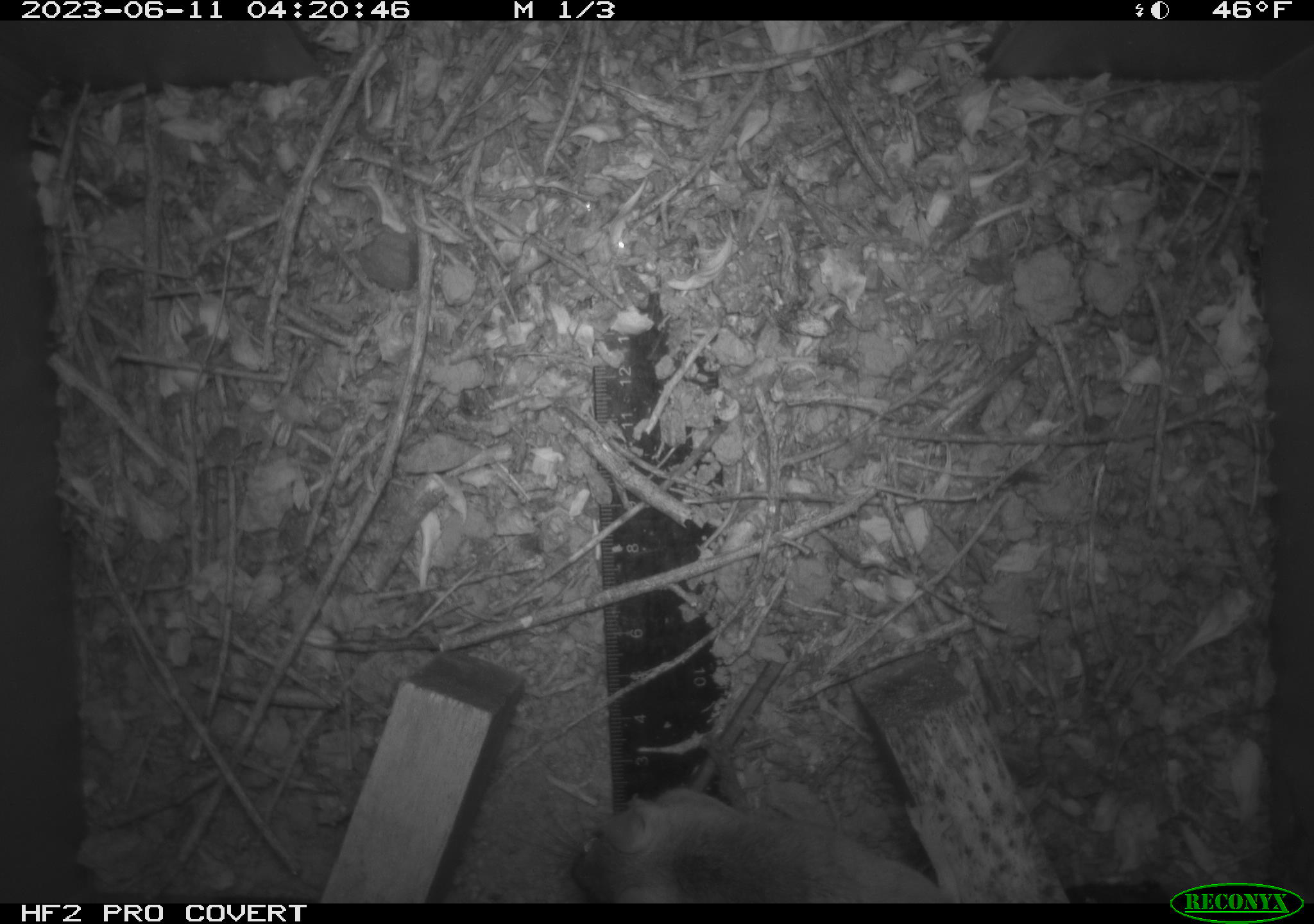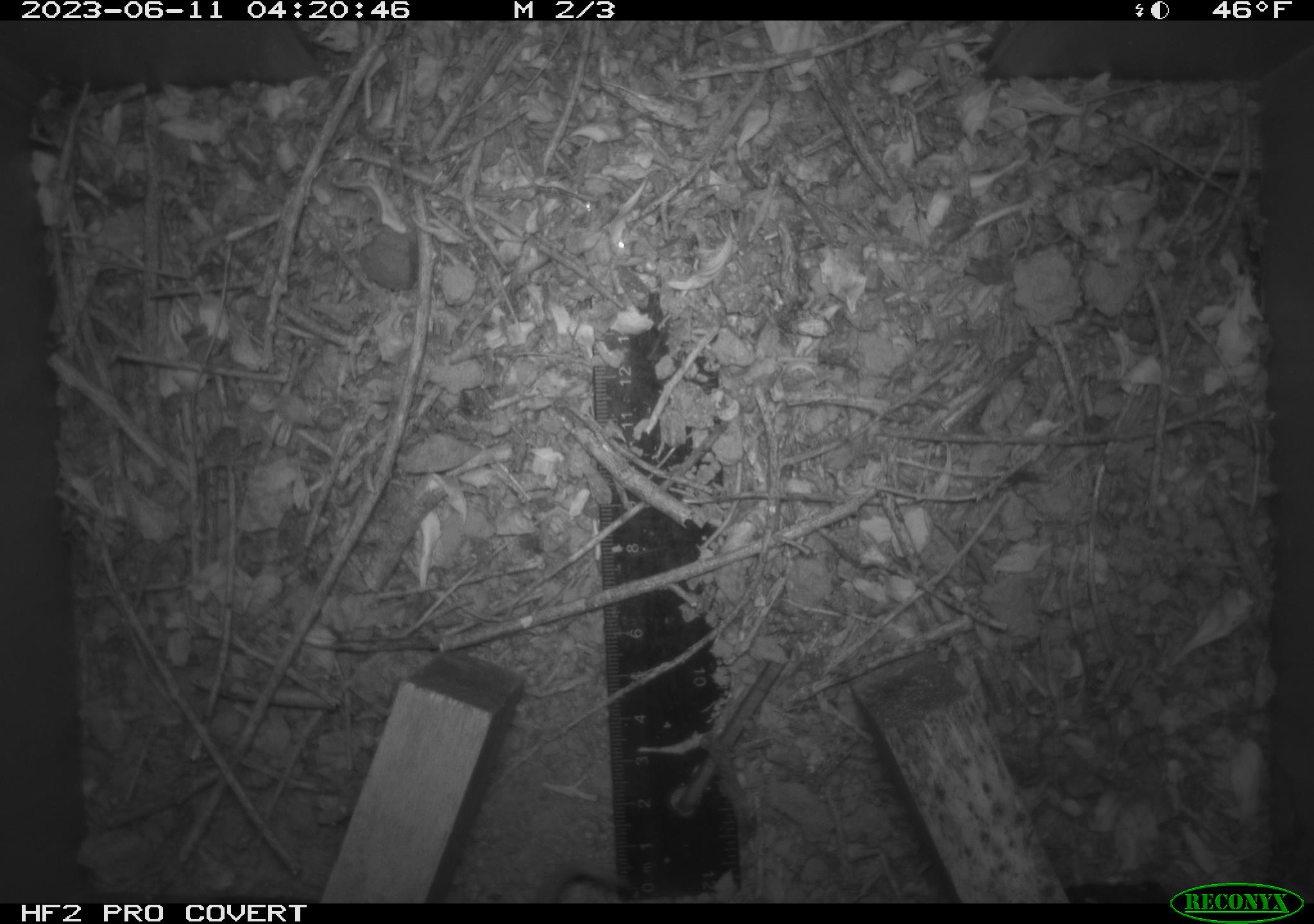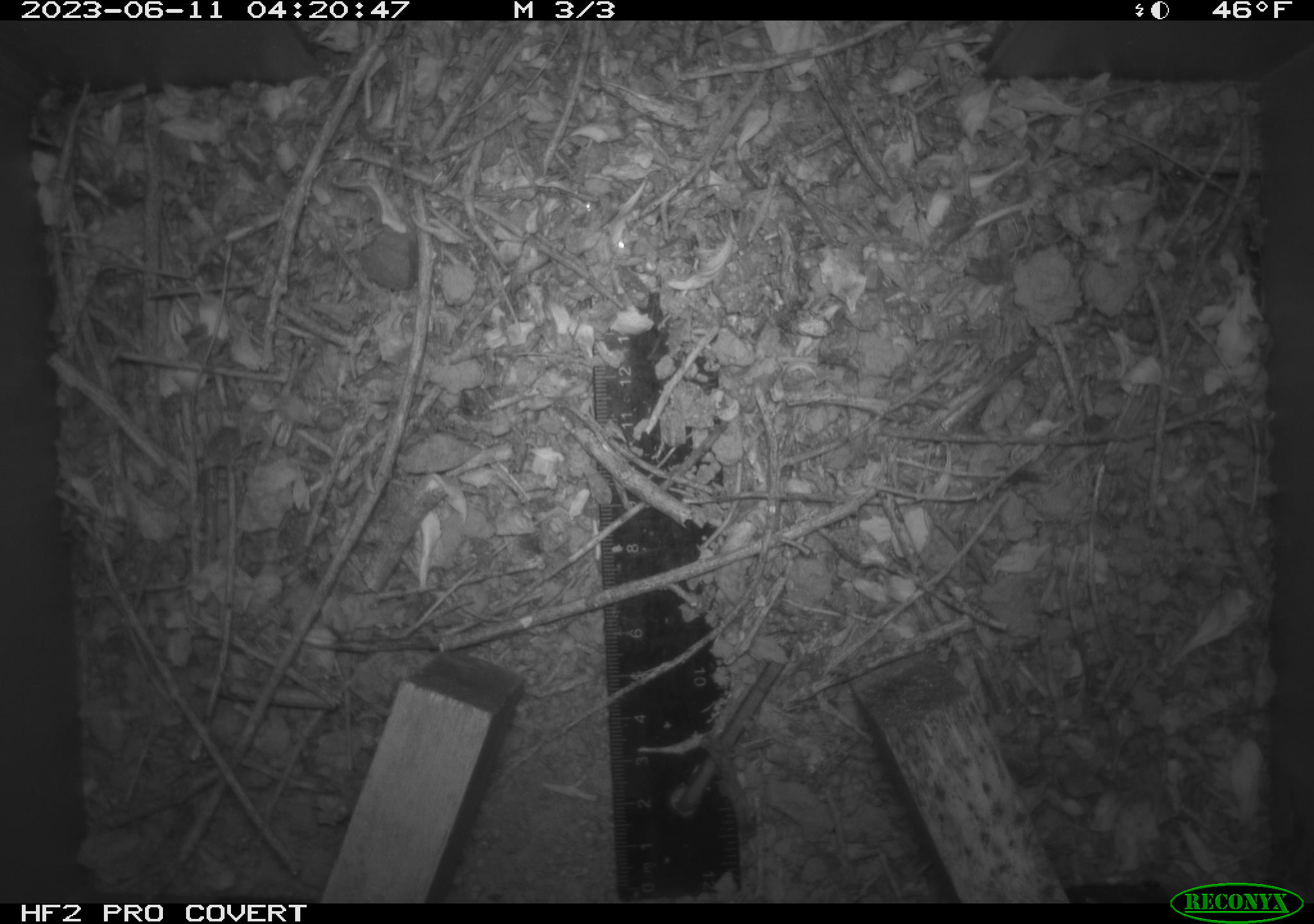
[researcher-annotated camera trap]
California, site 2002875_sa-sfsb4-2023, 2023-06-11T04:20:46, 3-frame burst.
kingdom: Animalia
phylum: Chordata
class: Mammalia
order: Rodentia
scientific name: Rodentia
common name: mouse species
Mouse species (Rodentia).